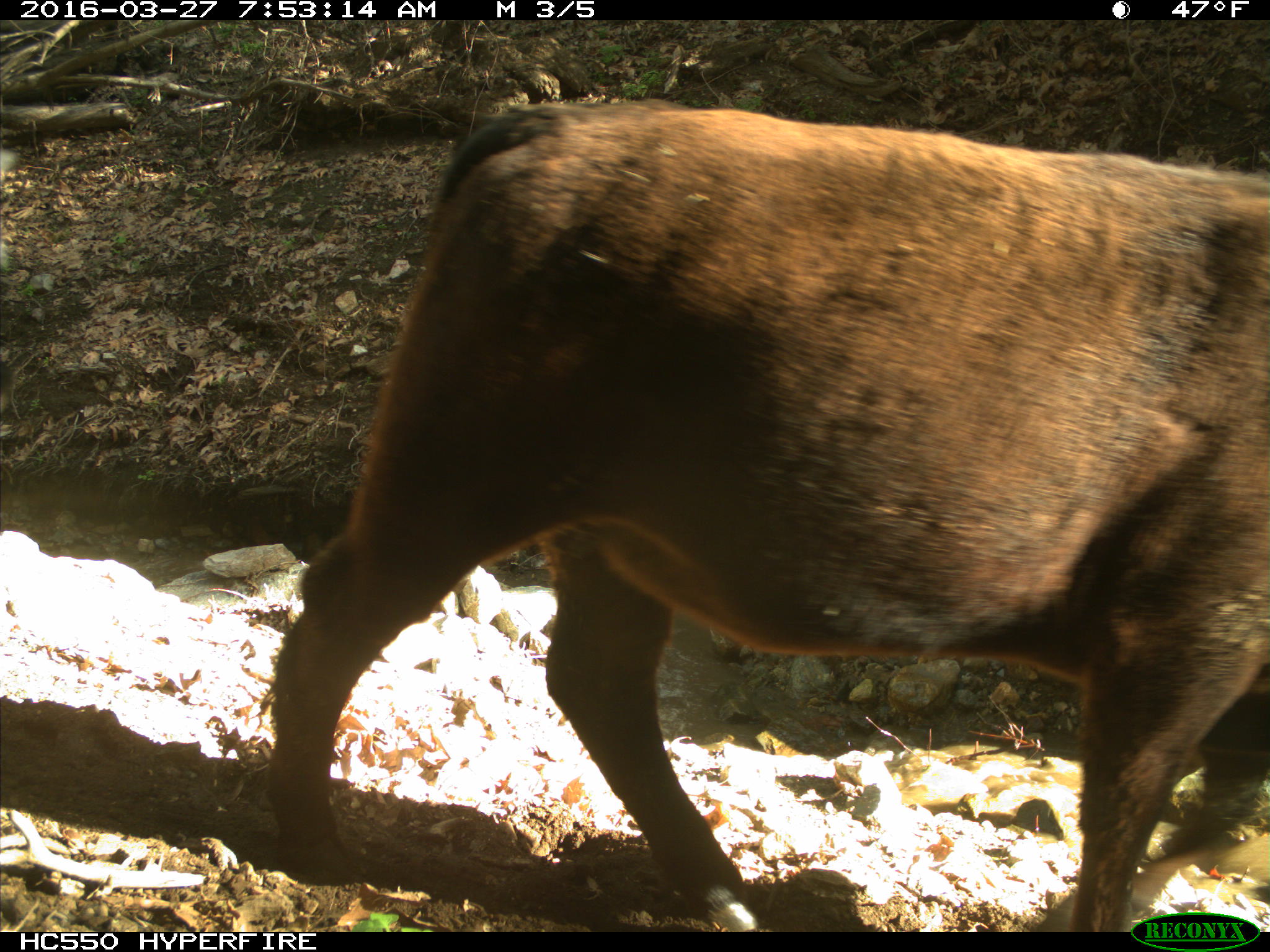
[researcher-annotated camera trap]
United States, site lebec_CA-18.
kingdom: Animalia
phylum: Chordata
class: Mammalia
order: Artiodactyla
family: Bovidae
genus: Bos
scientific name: Bos taurus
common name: domestic cow